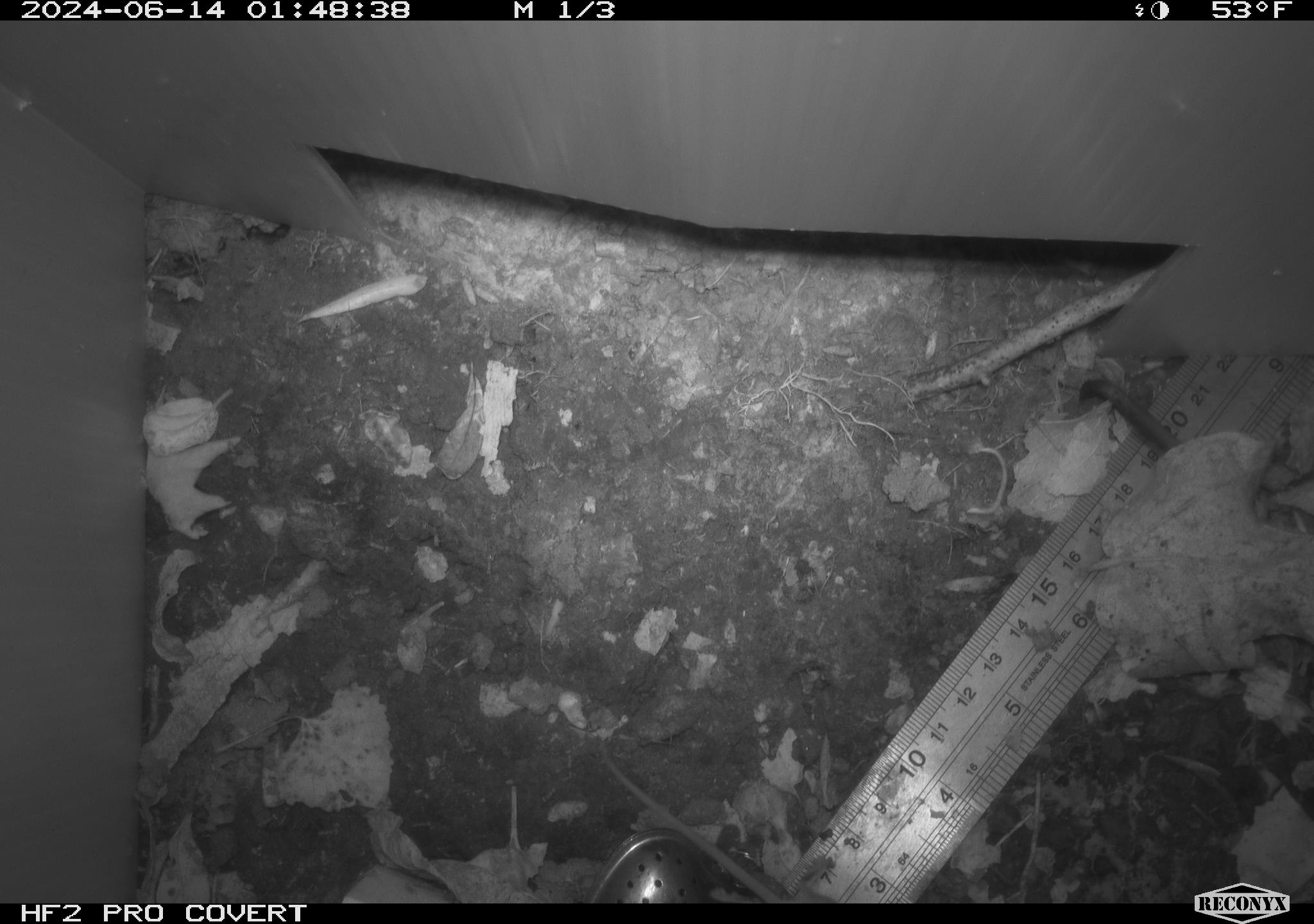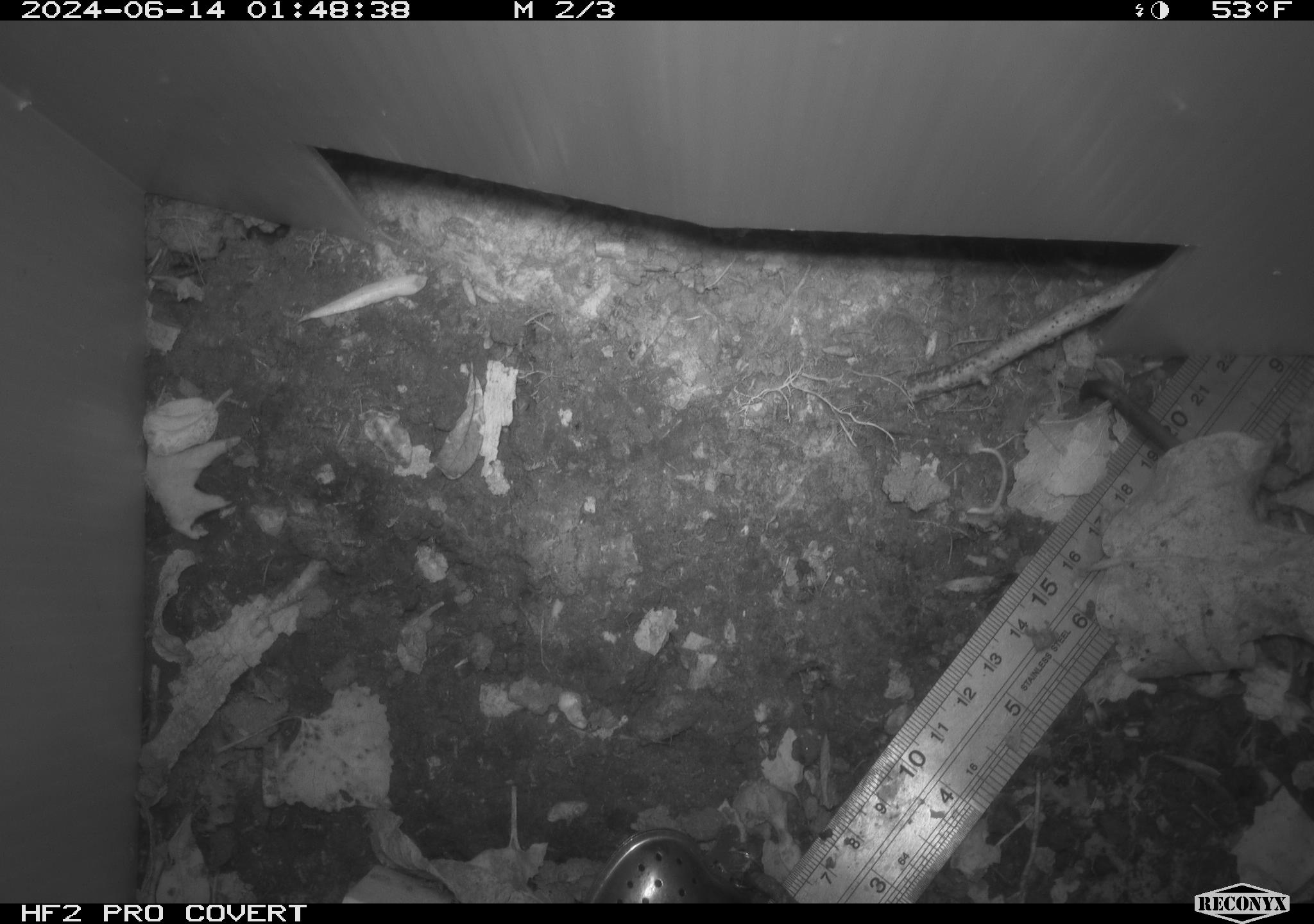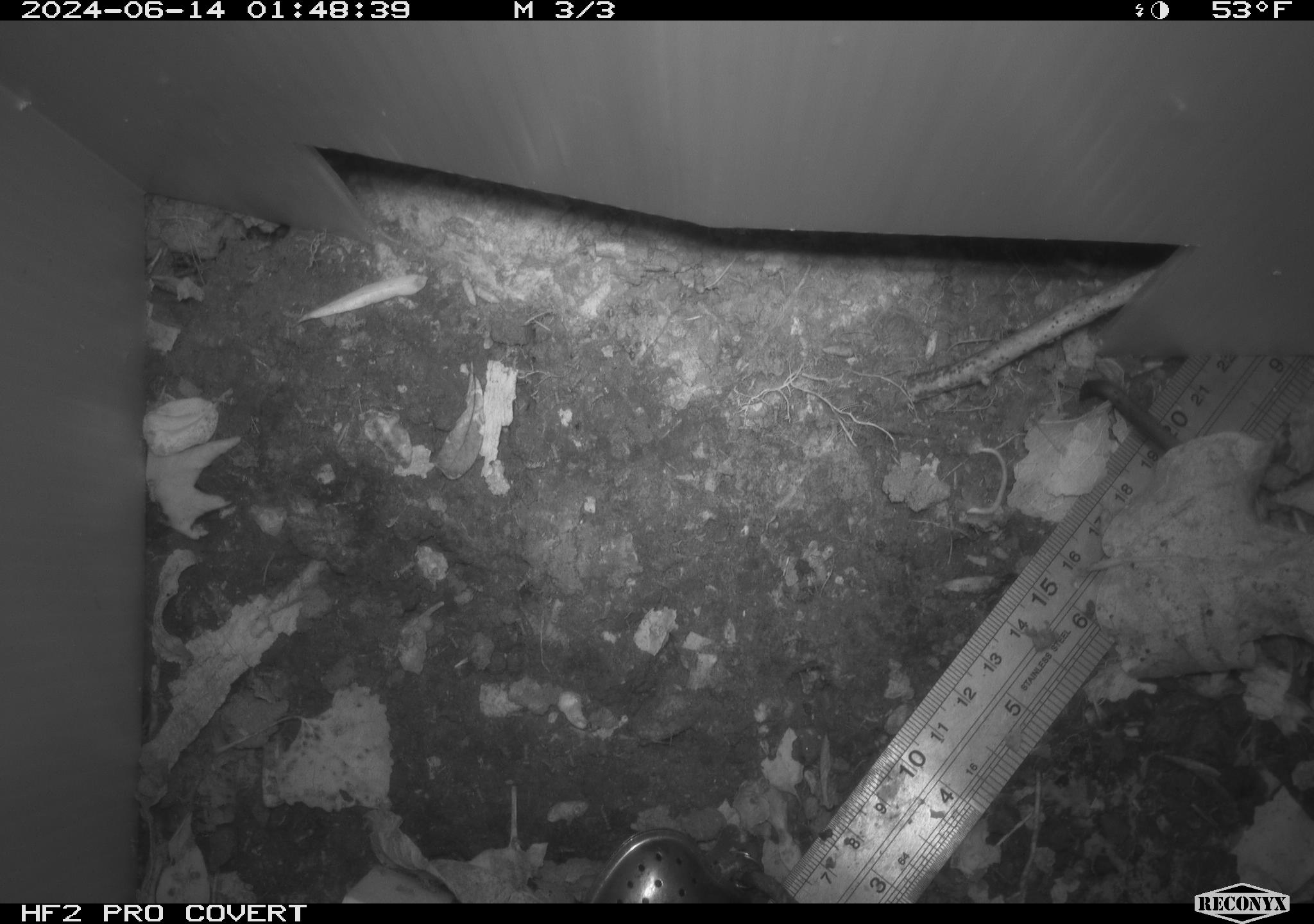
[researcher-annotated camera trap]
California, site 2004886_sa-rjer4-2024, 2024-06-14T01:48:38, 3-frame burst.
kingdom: Animalia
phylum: Chordata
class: Mammalia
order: Rodentia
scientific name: Rodentia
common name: mouse species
Mouse species (Rodentia).